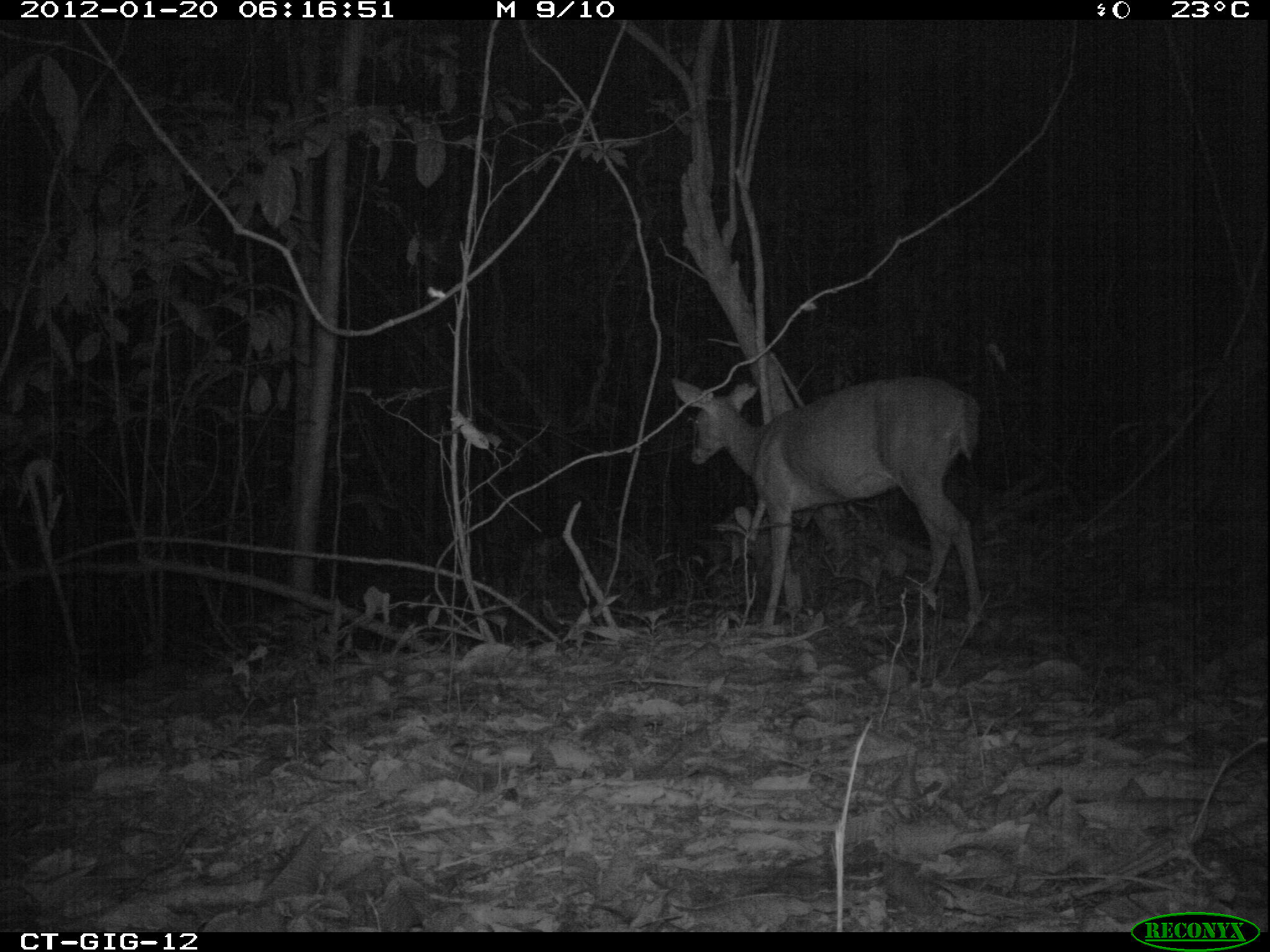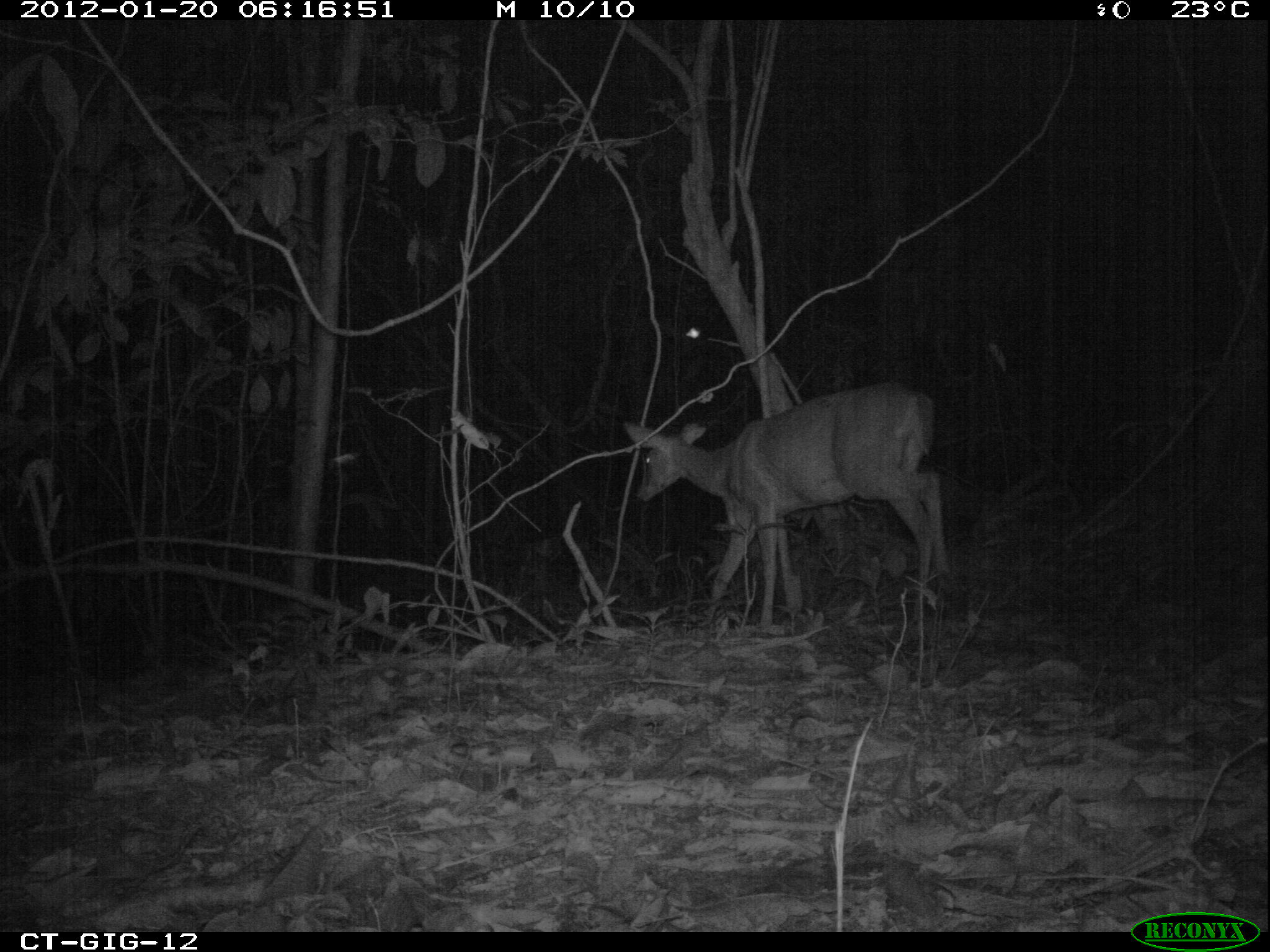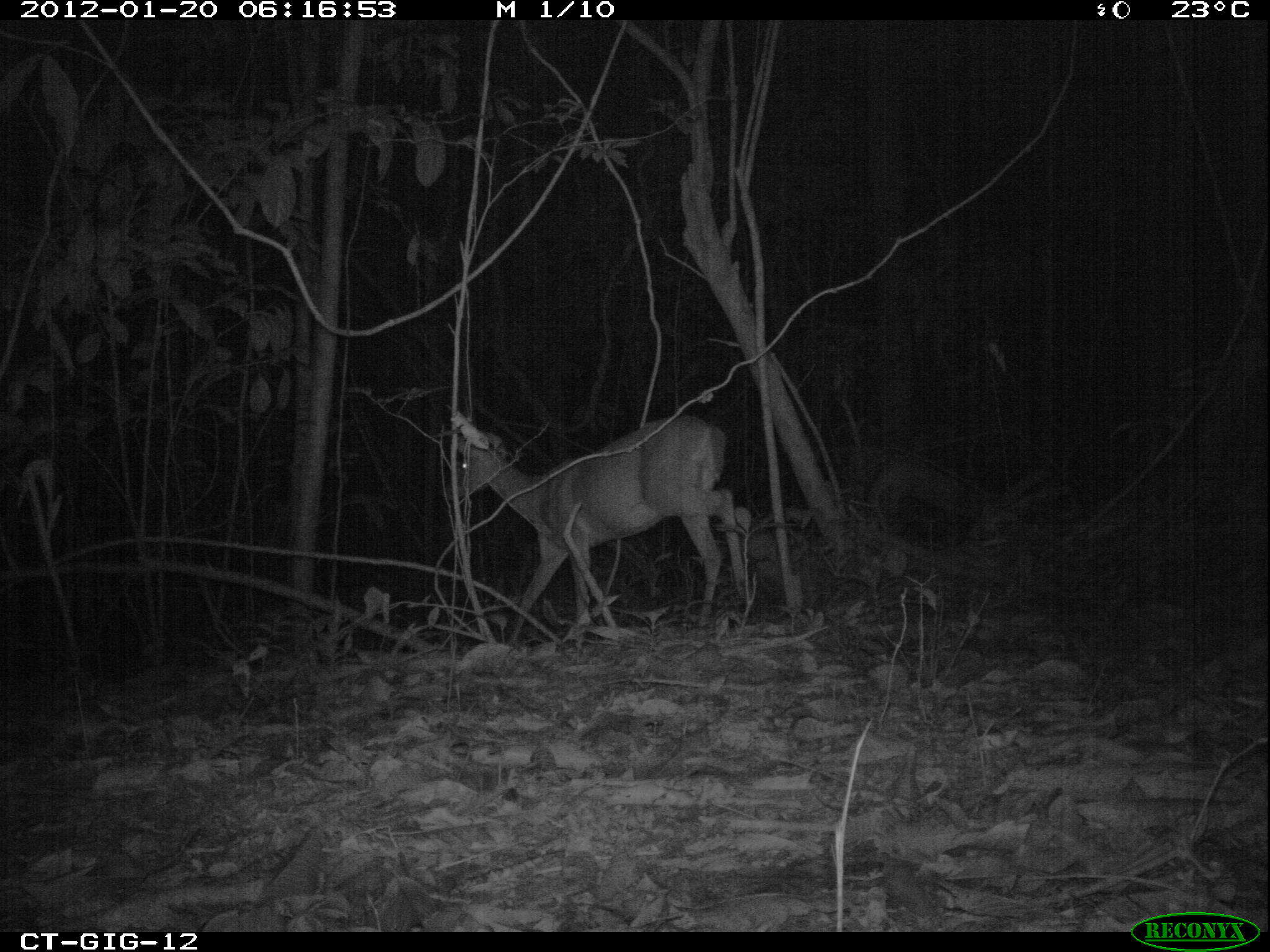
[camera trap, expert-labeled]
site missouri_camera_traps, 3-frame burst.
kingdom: Animalia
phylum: Chordata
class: Mammalia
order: Artiodactyla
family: Cervidae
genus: Odocoileus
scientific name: Odocoileus virginianus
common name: white-tailed deer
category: white tailed deer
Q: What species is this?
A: White tailed deer (white-tailed deer) (Odocoileus virginianus).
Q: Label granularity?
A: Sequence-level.